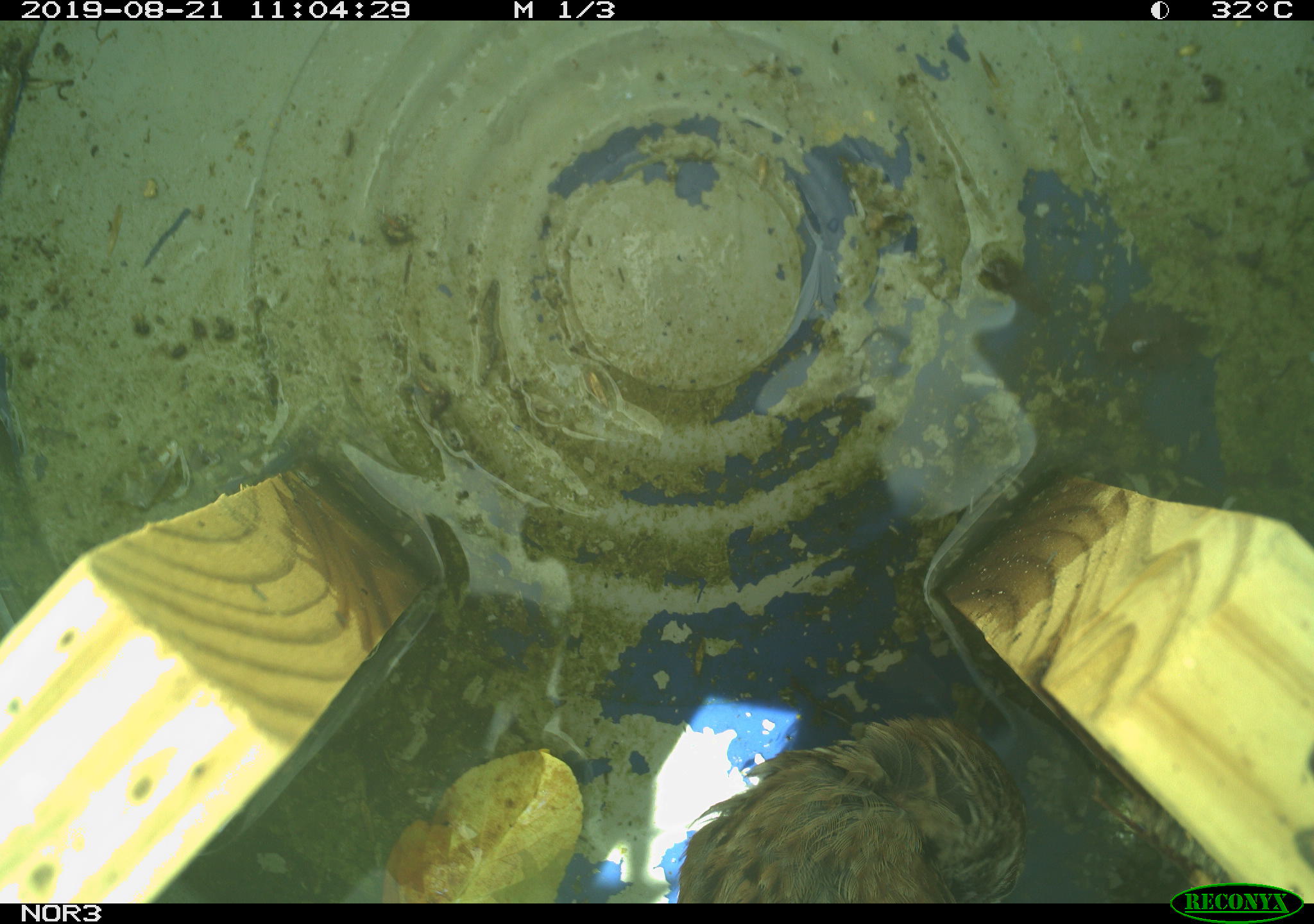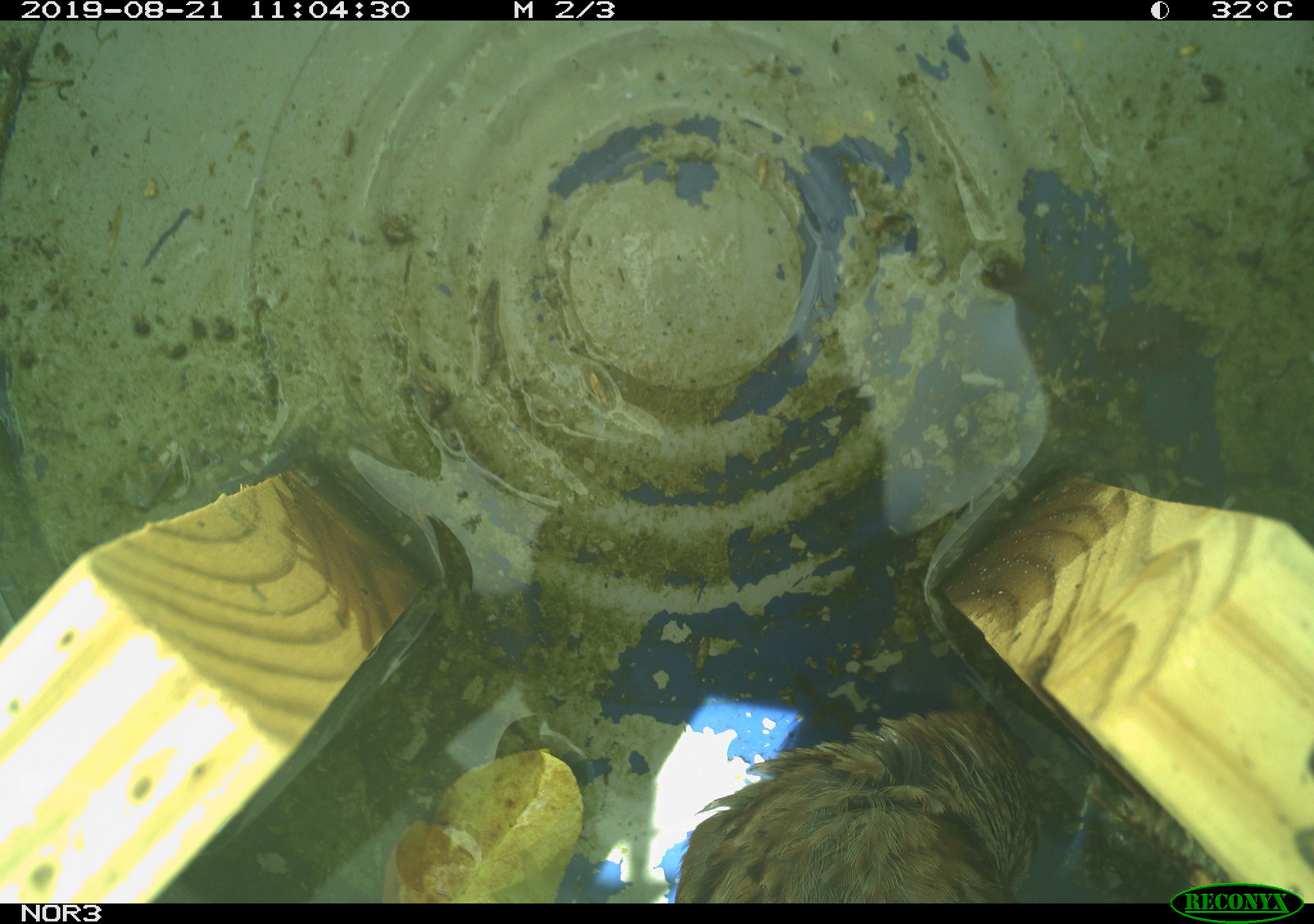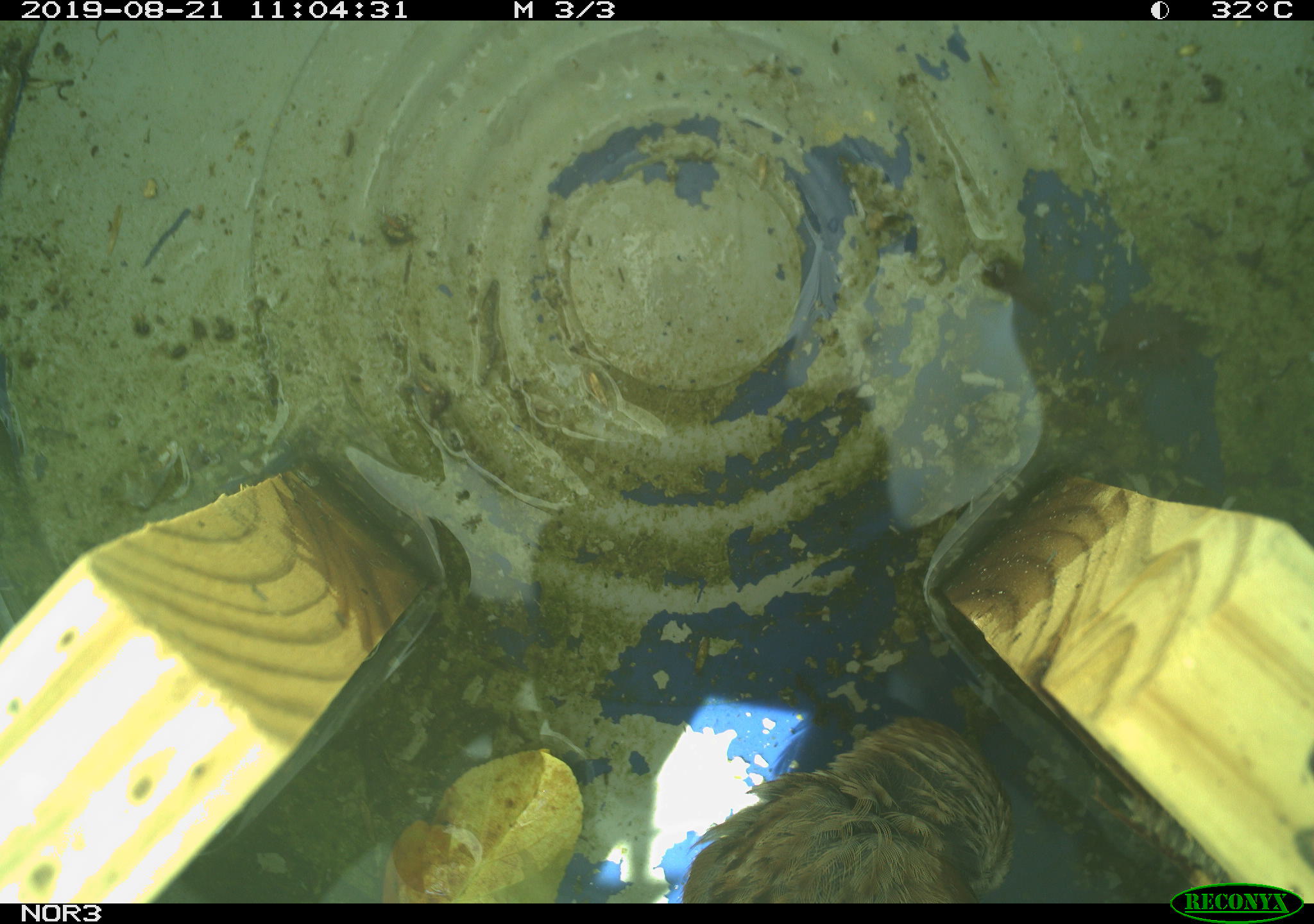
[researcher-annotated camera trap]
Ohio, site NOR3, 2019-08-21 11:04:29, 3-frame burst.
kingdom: Animalia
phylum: Chordata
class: Aves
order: Passeriformes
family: Passerellidae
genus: Melospiza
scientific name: Melospiza melodia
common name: song sparrow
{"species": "song sparrow (Melospiza melodia)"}